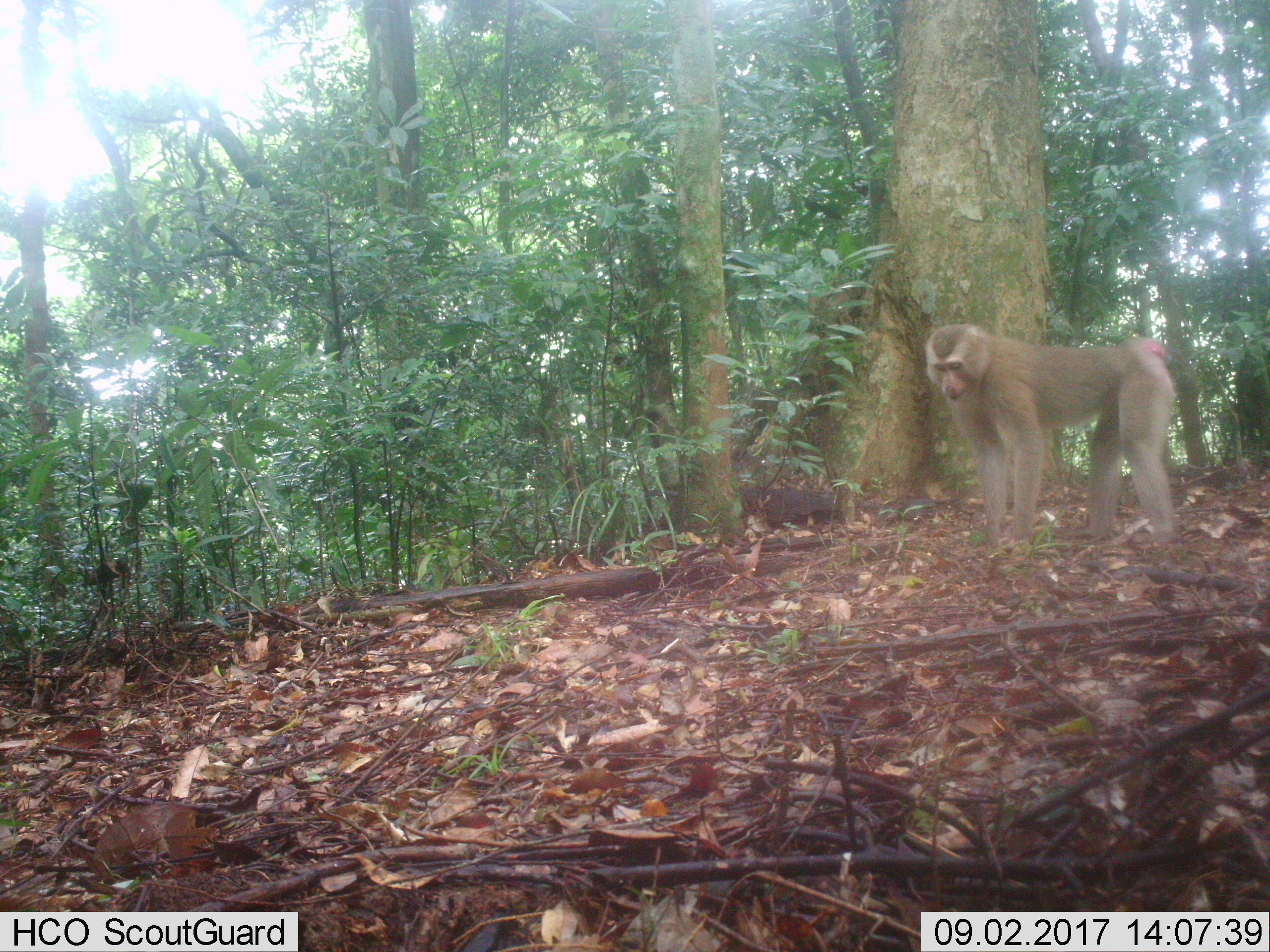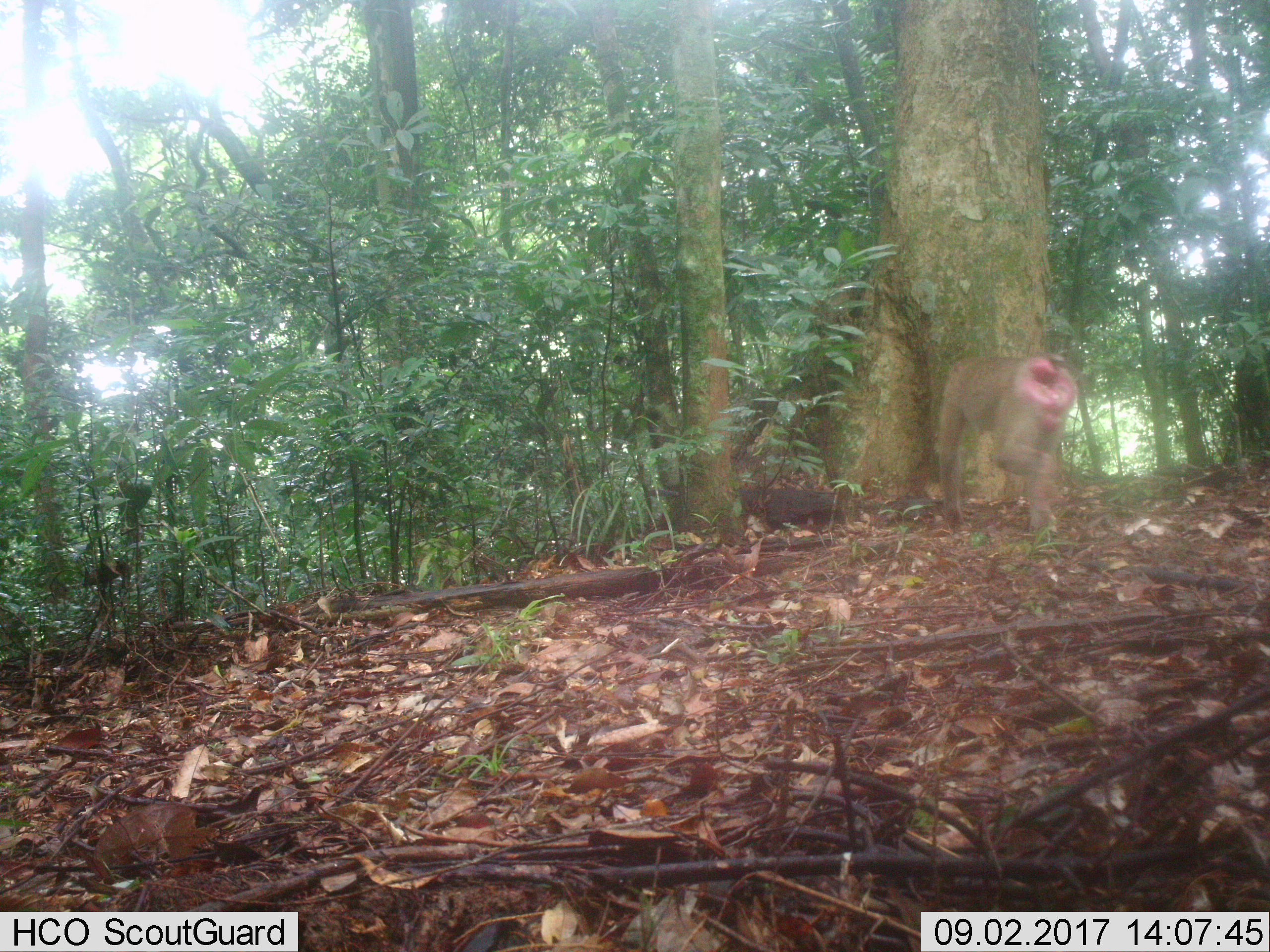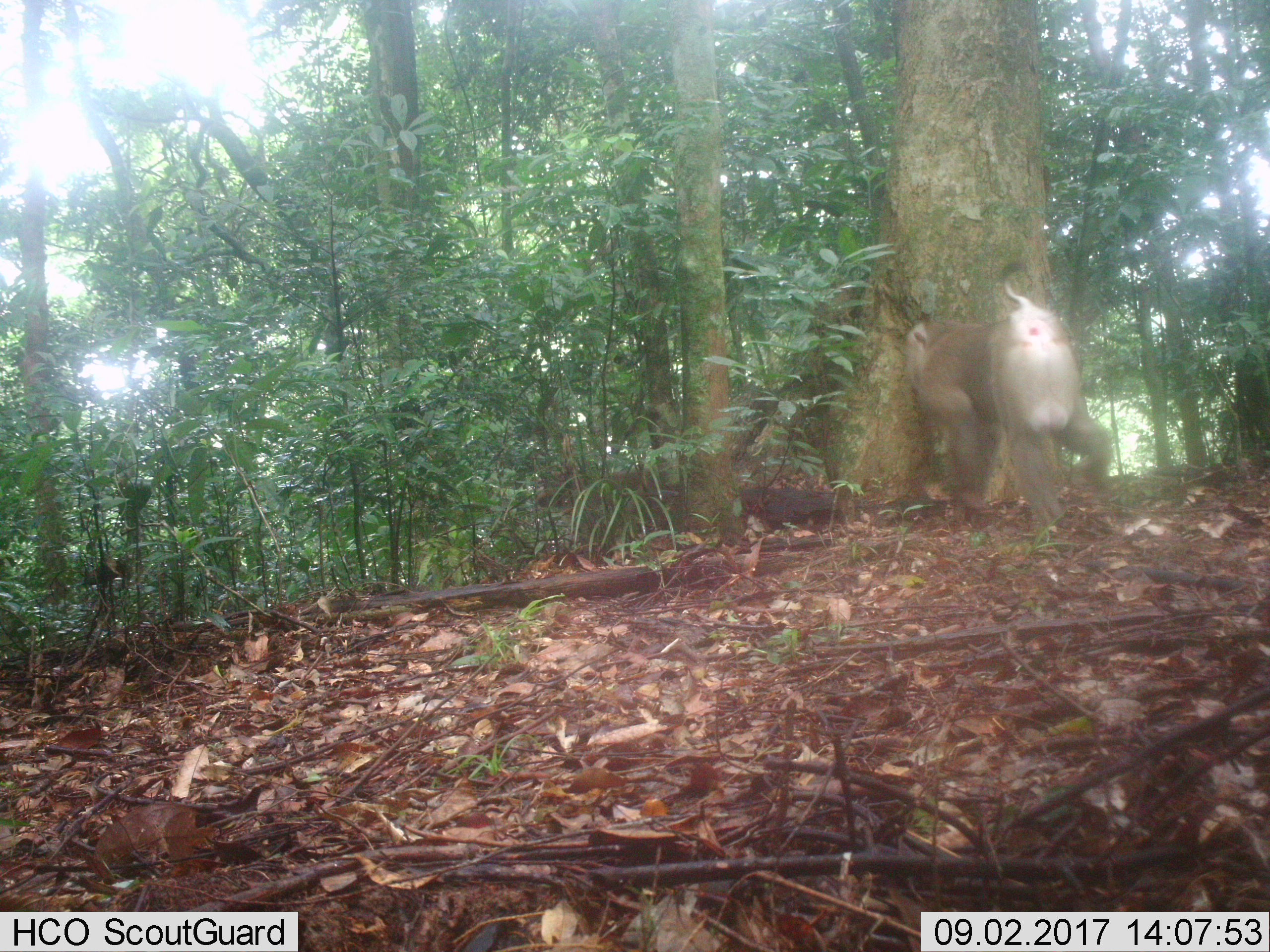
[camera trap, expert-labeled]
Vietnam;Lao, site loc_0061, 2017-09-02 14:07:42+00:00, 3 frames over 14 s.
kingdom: Animalia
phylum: Chordata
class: Mammalia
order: Primates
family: Cercopithecidae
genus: Macaca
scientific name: Macaca nemestrina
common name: pig-tailed macaque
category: pig tailed macaque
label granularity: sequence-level